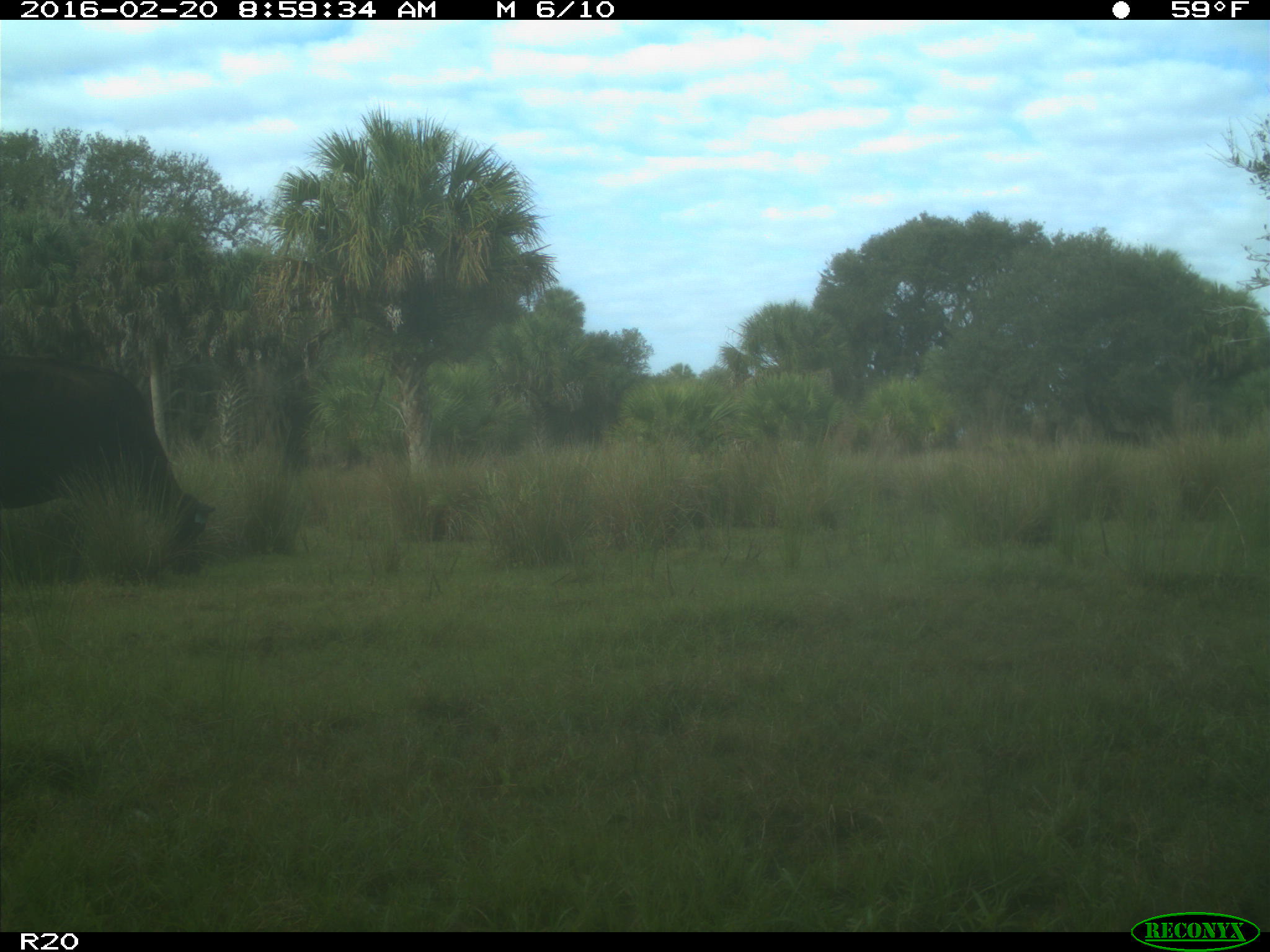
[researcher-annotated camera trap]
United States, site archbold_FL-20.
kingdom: Animalia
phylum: Chordata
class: Mammalia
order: Artiodactyla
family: Bovidae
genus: Bos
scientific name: Bos taurus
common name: domestic cow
Bos taurus (domestic cow).